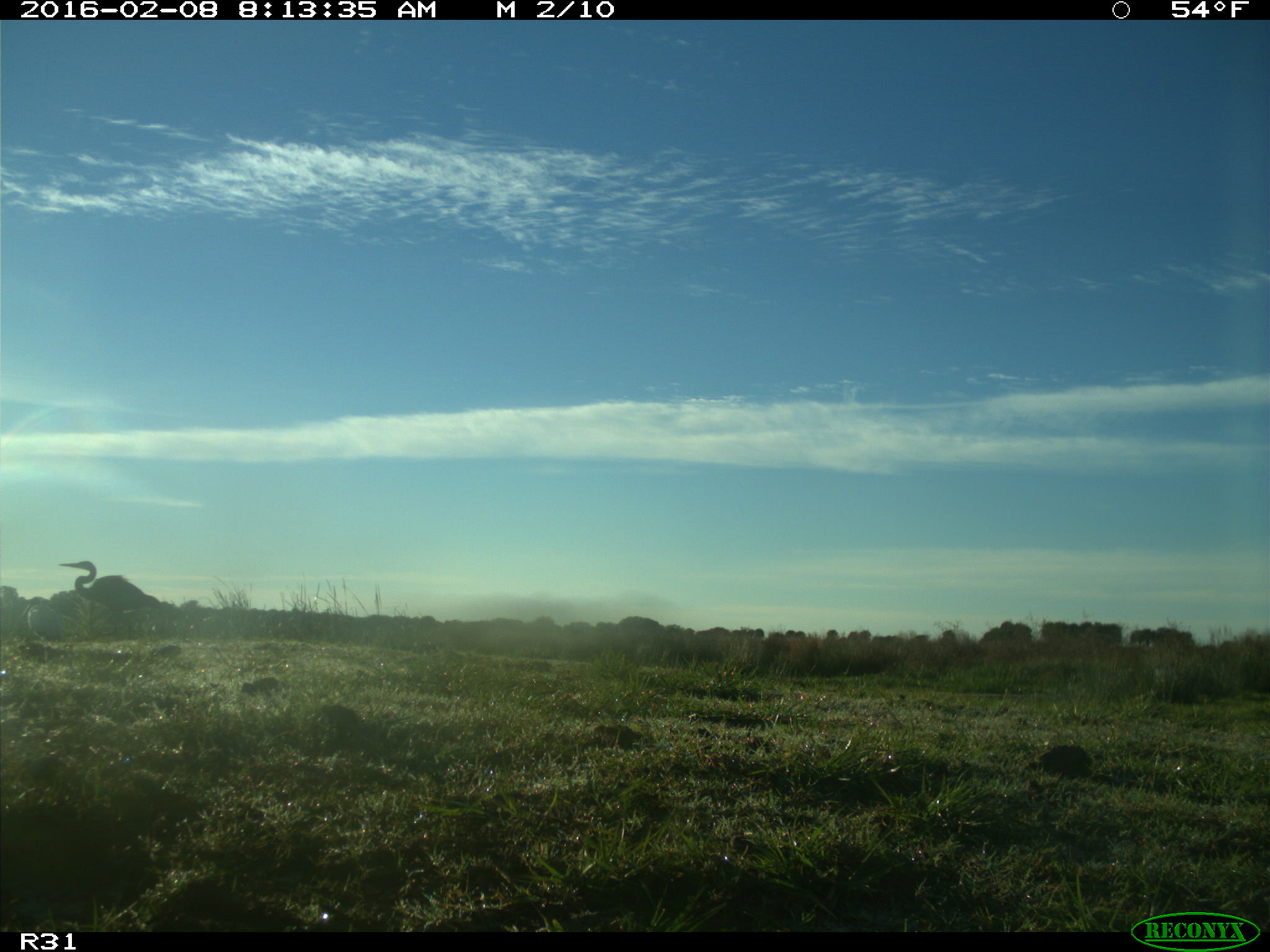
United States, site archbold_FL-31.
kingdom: Animalia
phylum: Chordata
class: Aves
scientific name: Aves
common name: birds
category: unidentified bird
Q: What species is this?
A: Unidentified bird (birds) (Aves).